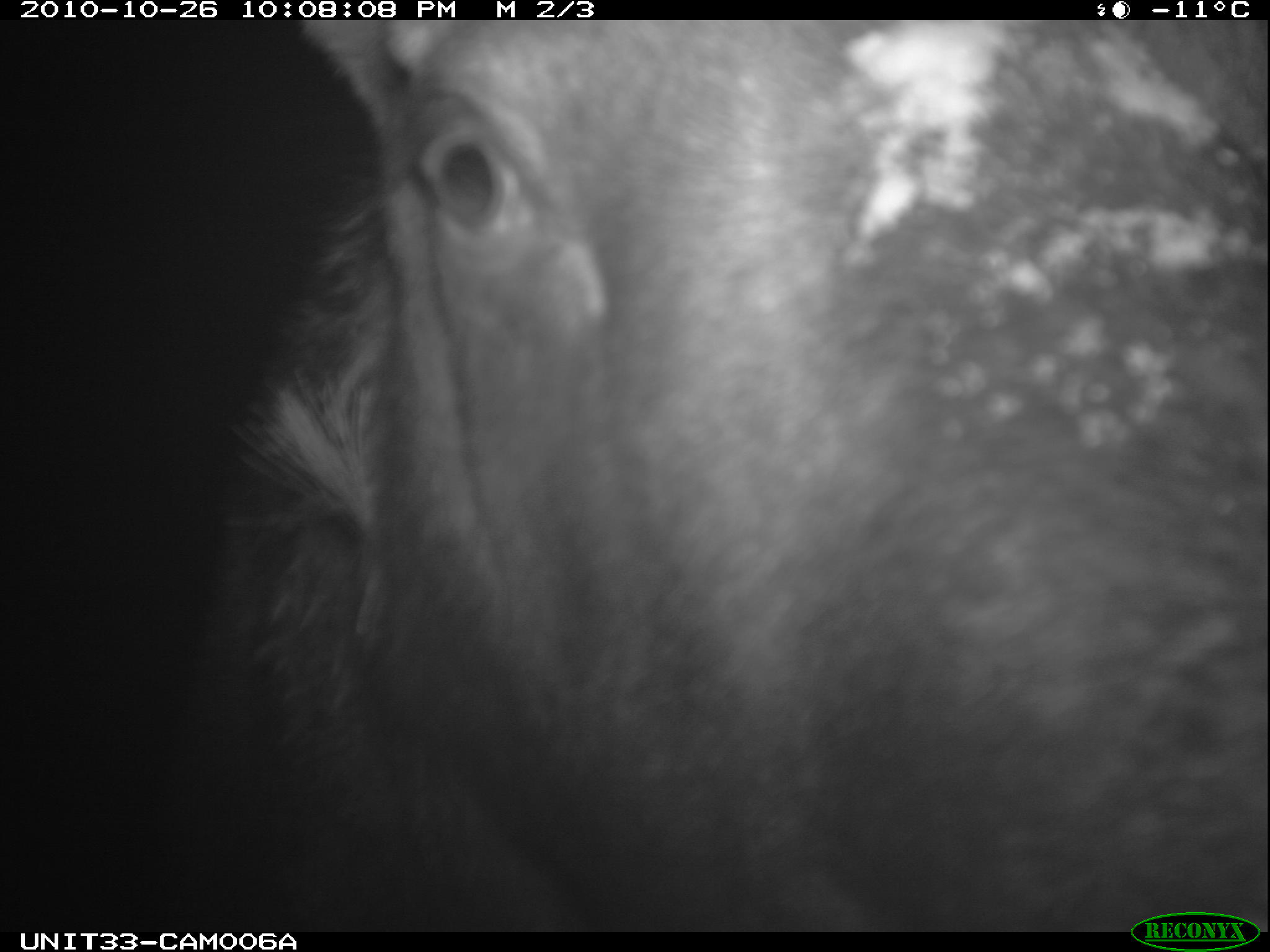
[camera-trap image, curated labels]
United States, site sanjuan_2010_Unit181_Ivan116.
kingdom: Animalia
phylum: Chordata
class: Mammalia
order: Artiodactyla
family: Cervidae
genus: Alces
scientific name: Alces alces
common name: moose